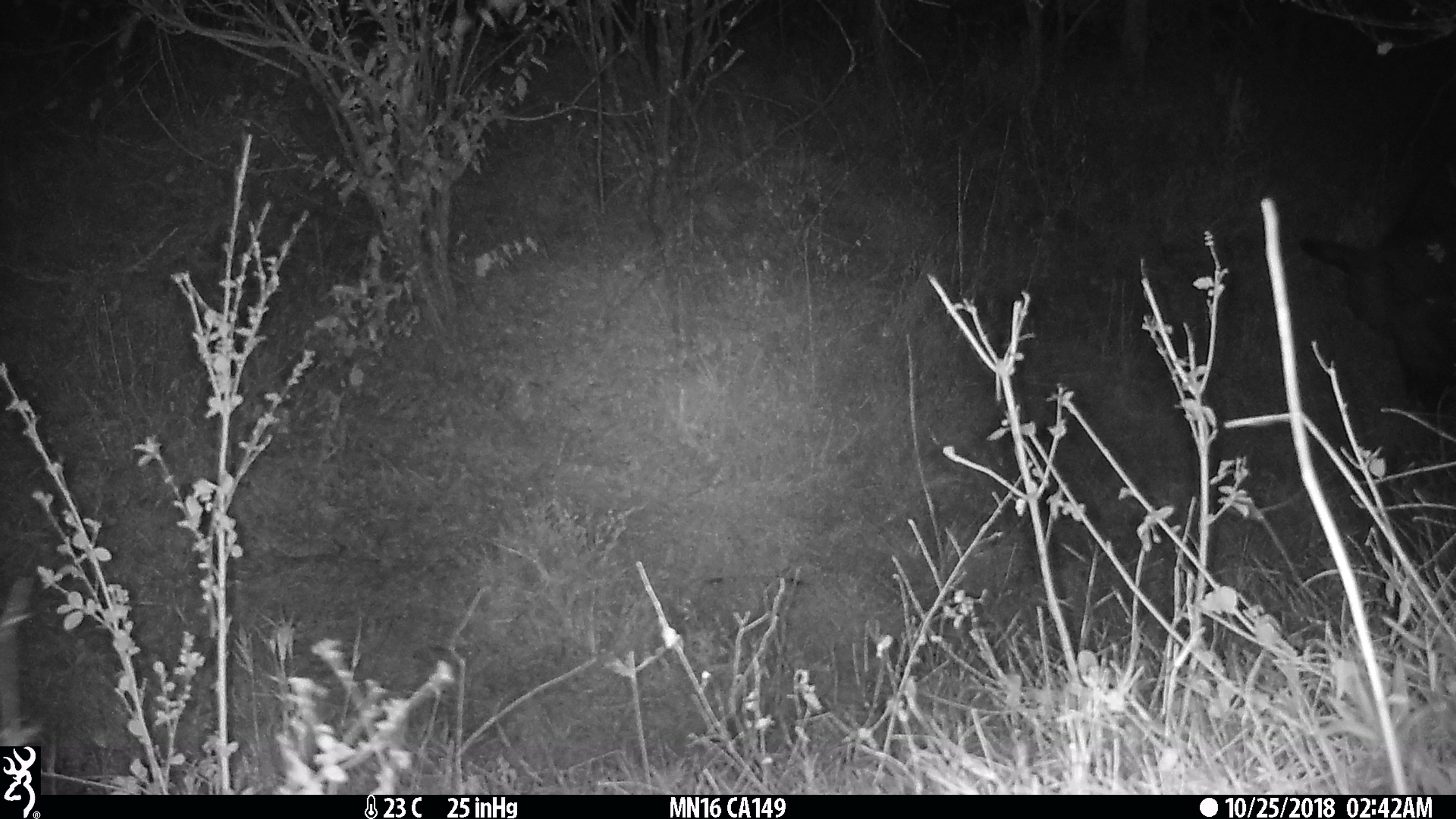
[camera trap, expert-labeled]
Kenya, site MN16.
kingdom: Animalia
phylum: Chordata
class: Mammalia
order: Artiodactyla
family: Bovidae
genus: Syncerus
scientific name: Syncerus caffer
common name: buffalo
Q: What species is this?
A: Buffalo (Syncerus caffer).